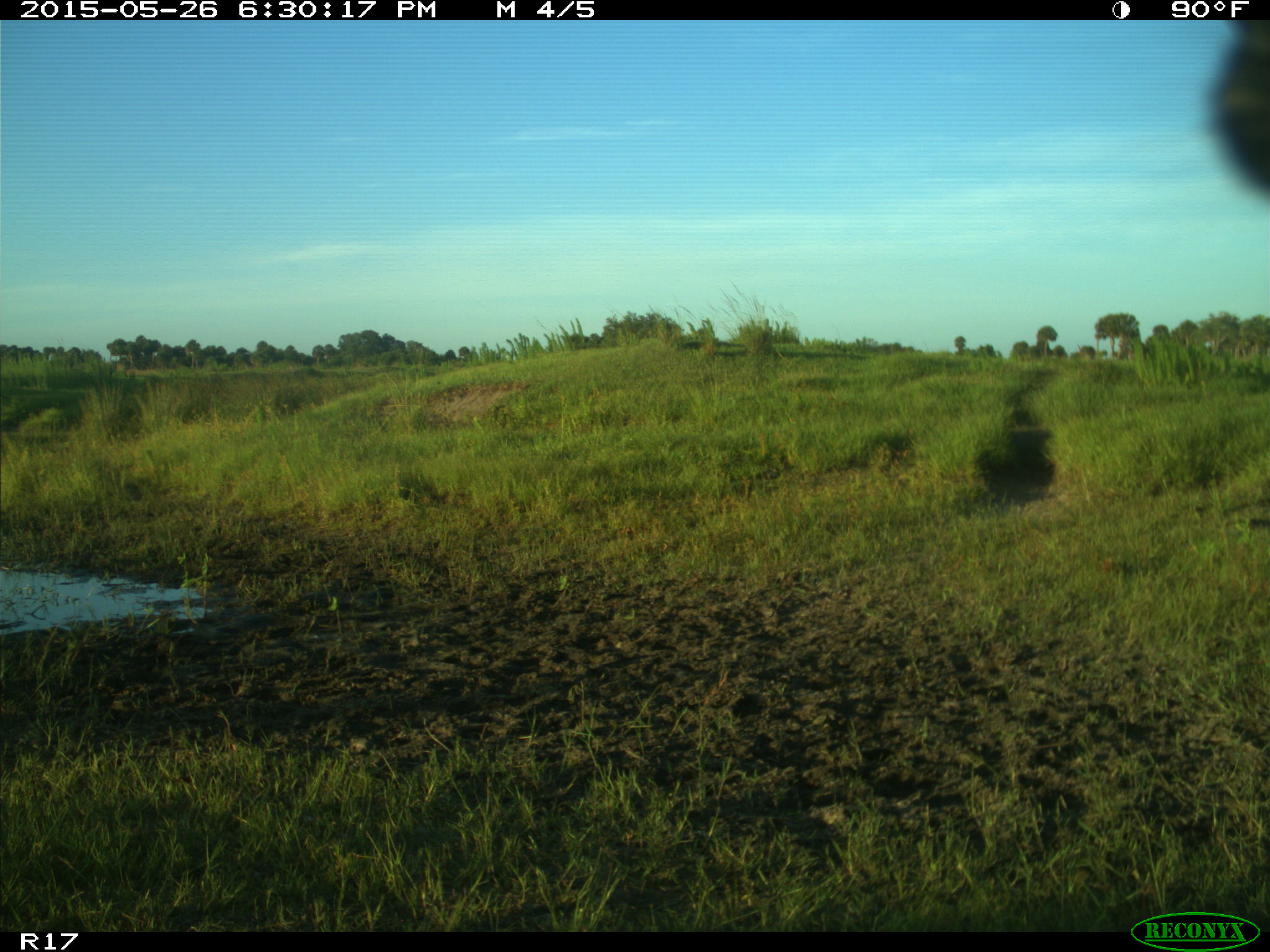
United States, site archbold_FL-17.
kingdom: Animalia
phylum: Chordata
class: Mammalia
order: Artiodactyla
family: Bovidae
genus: Bos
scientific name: Bos taurus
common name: domestic cow